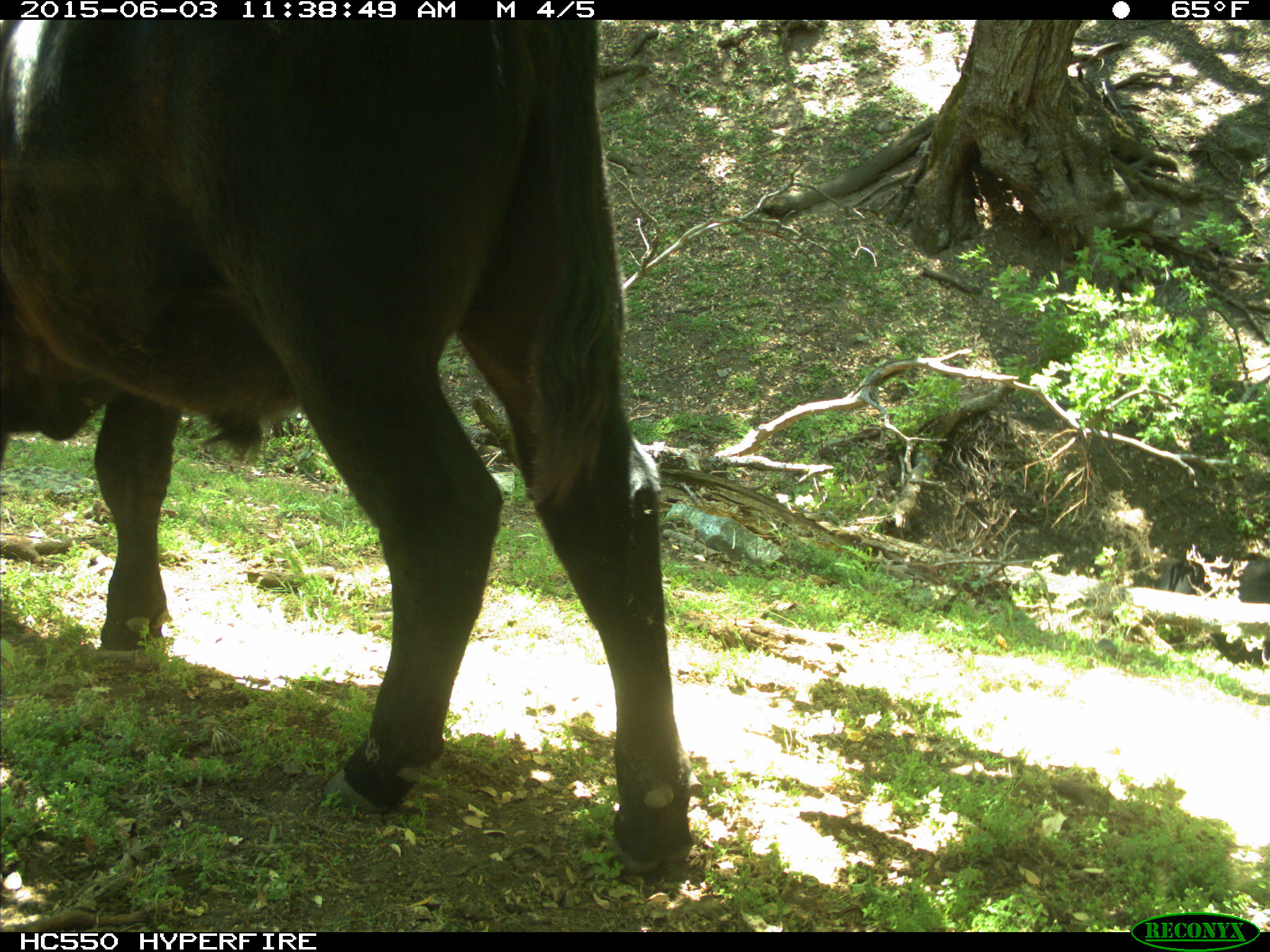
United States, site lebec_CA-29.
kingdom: Animalia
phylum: Chordata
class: Mammalia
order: Artiodactyla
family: Bovidae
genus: Bos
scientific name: Bos taurus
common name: domestic cow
Bos taurus (domestic cow).